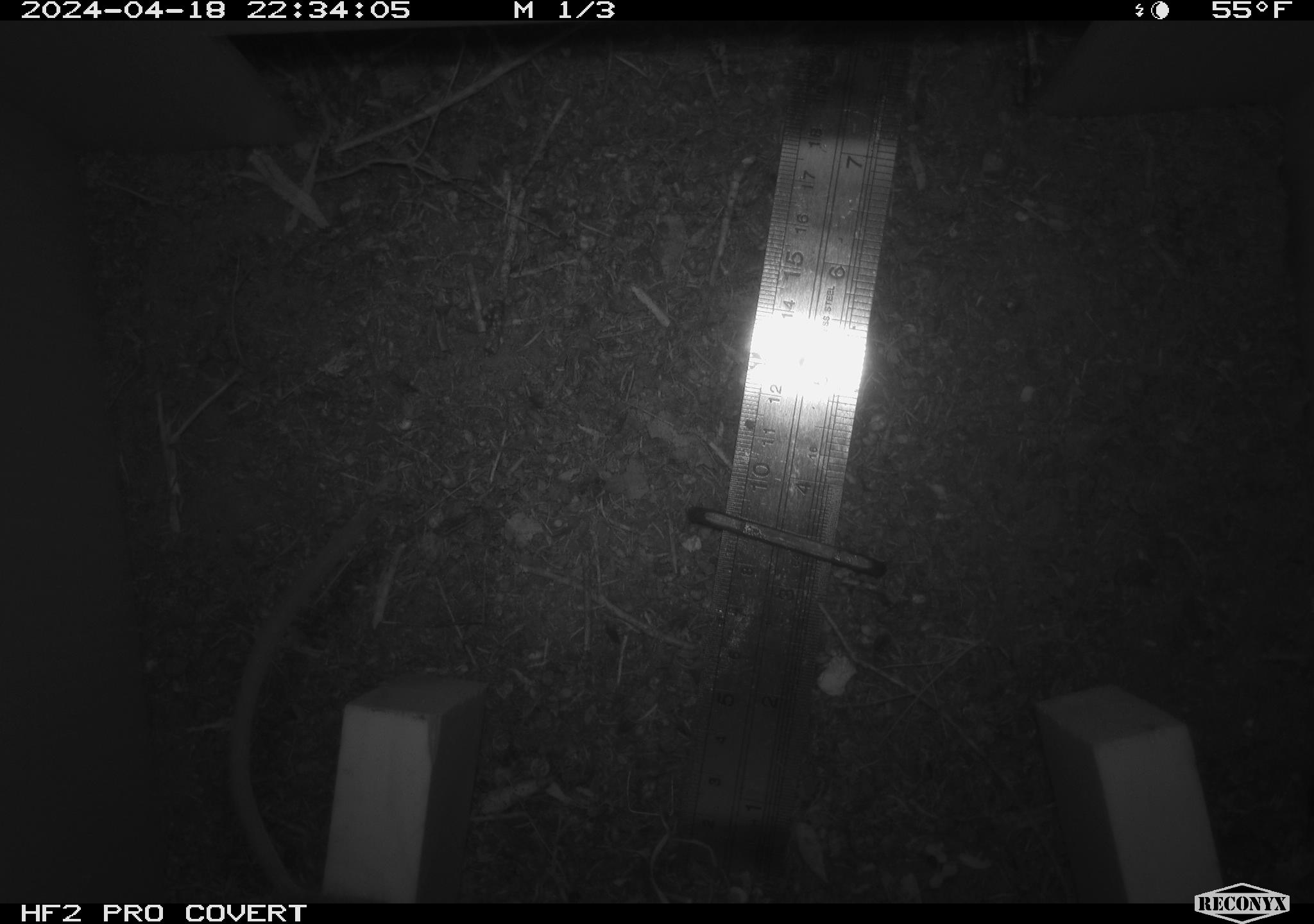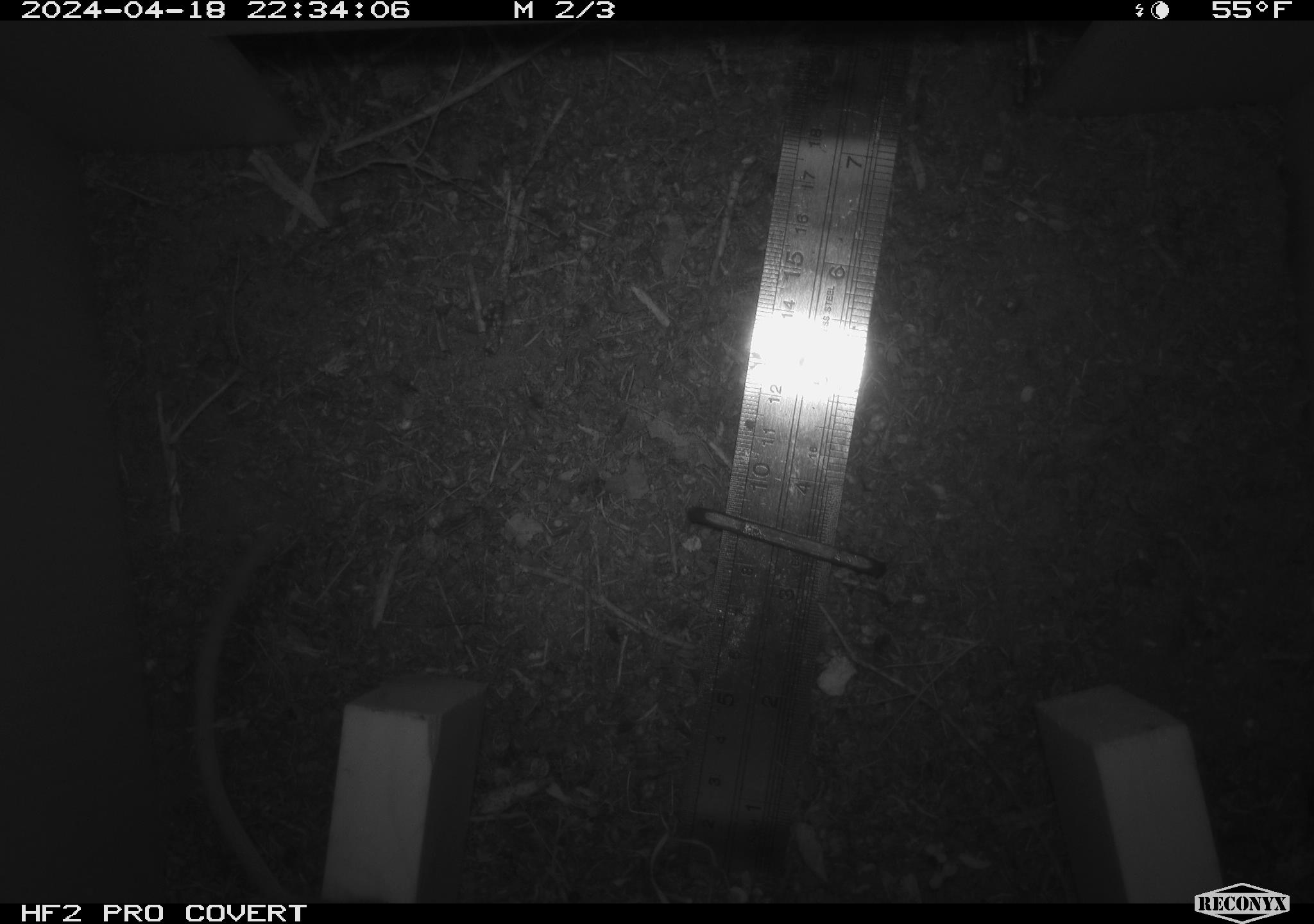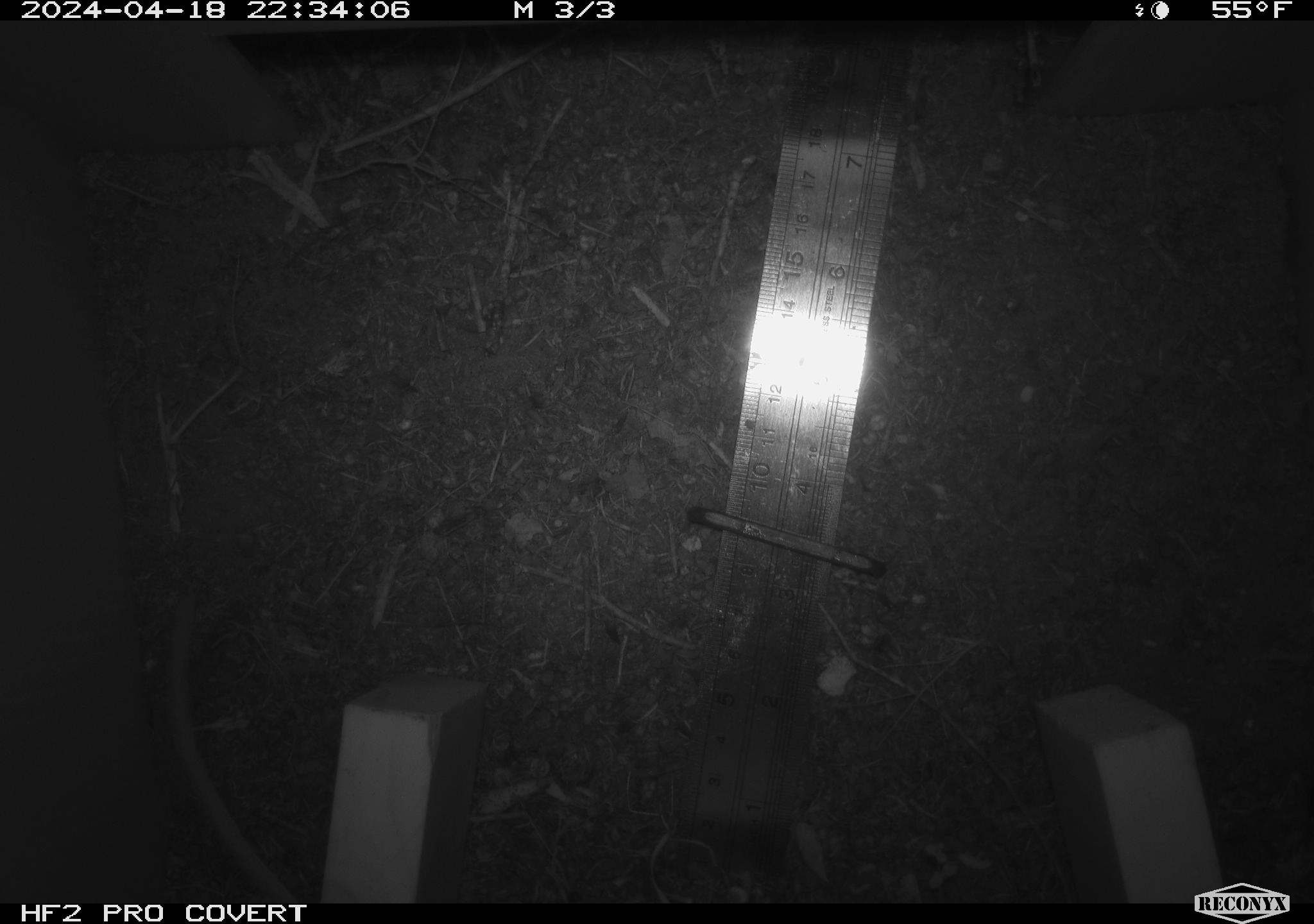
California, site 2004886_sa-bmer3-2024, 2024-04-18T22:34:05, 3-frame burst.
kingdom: Animalia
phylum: Chordata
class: Mammalia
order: Rodentia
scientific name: Rodentia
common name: mouse species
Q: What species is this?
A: Mouse species (Rodentia).